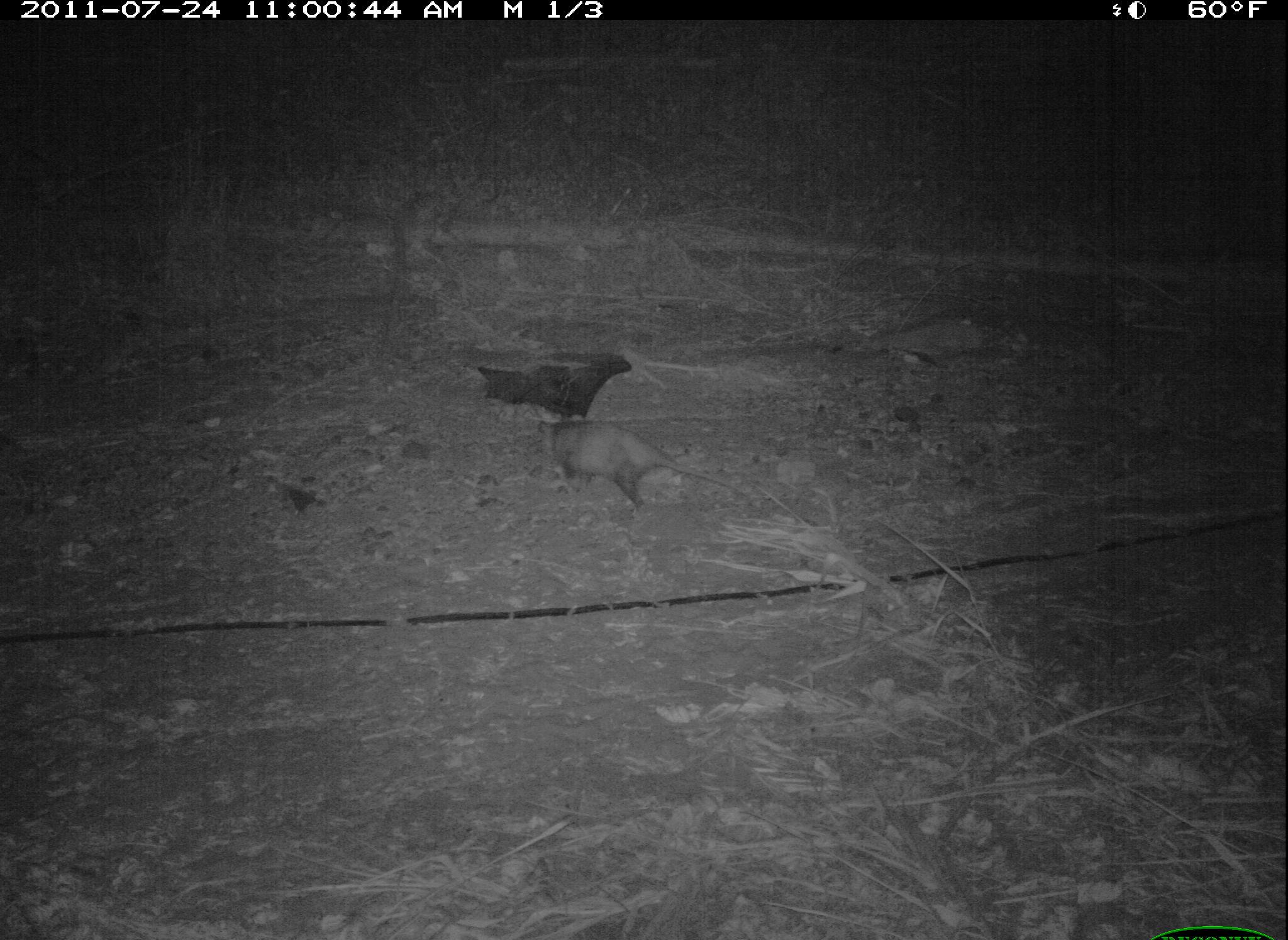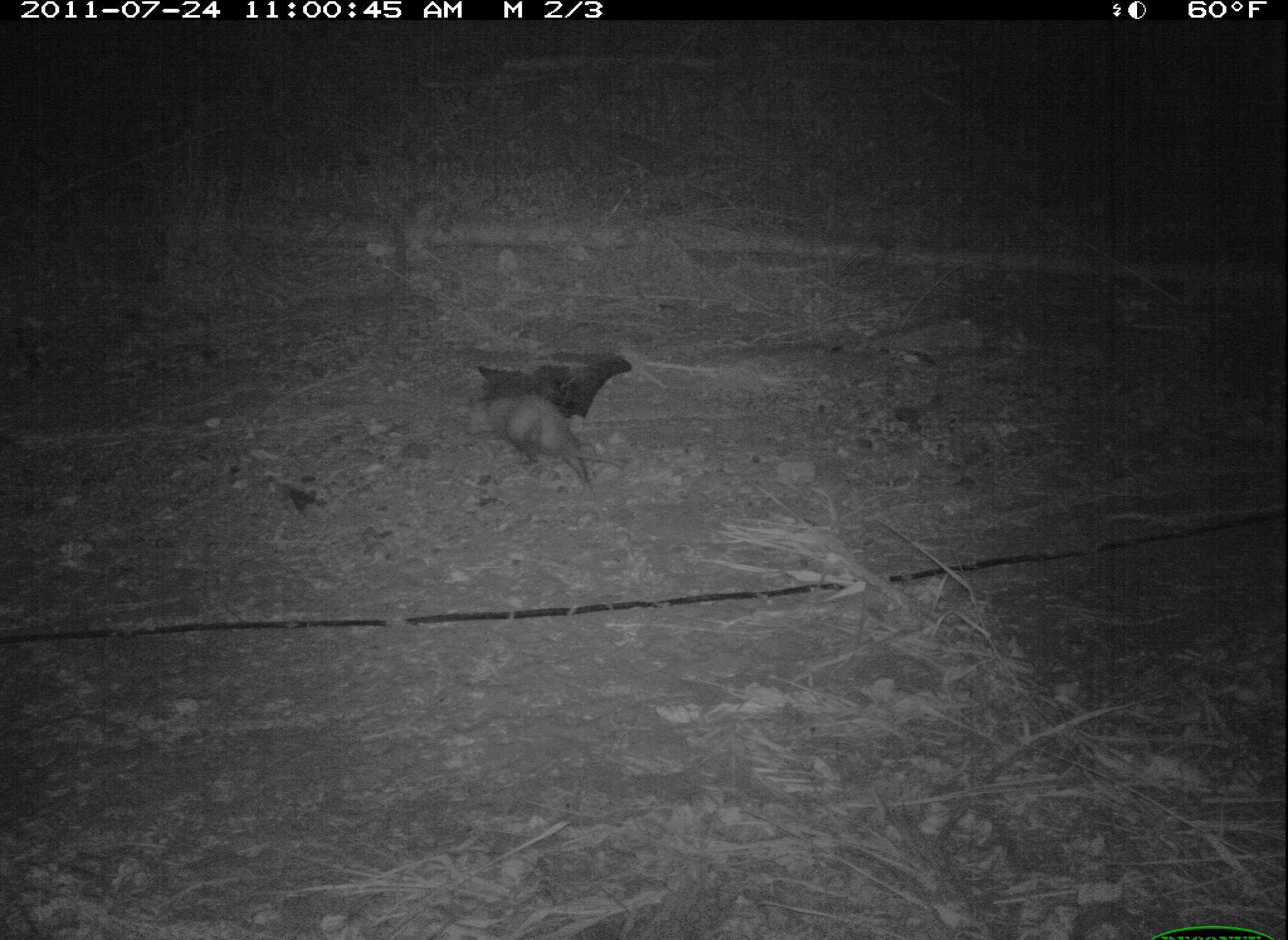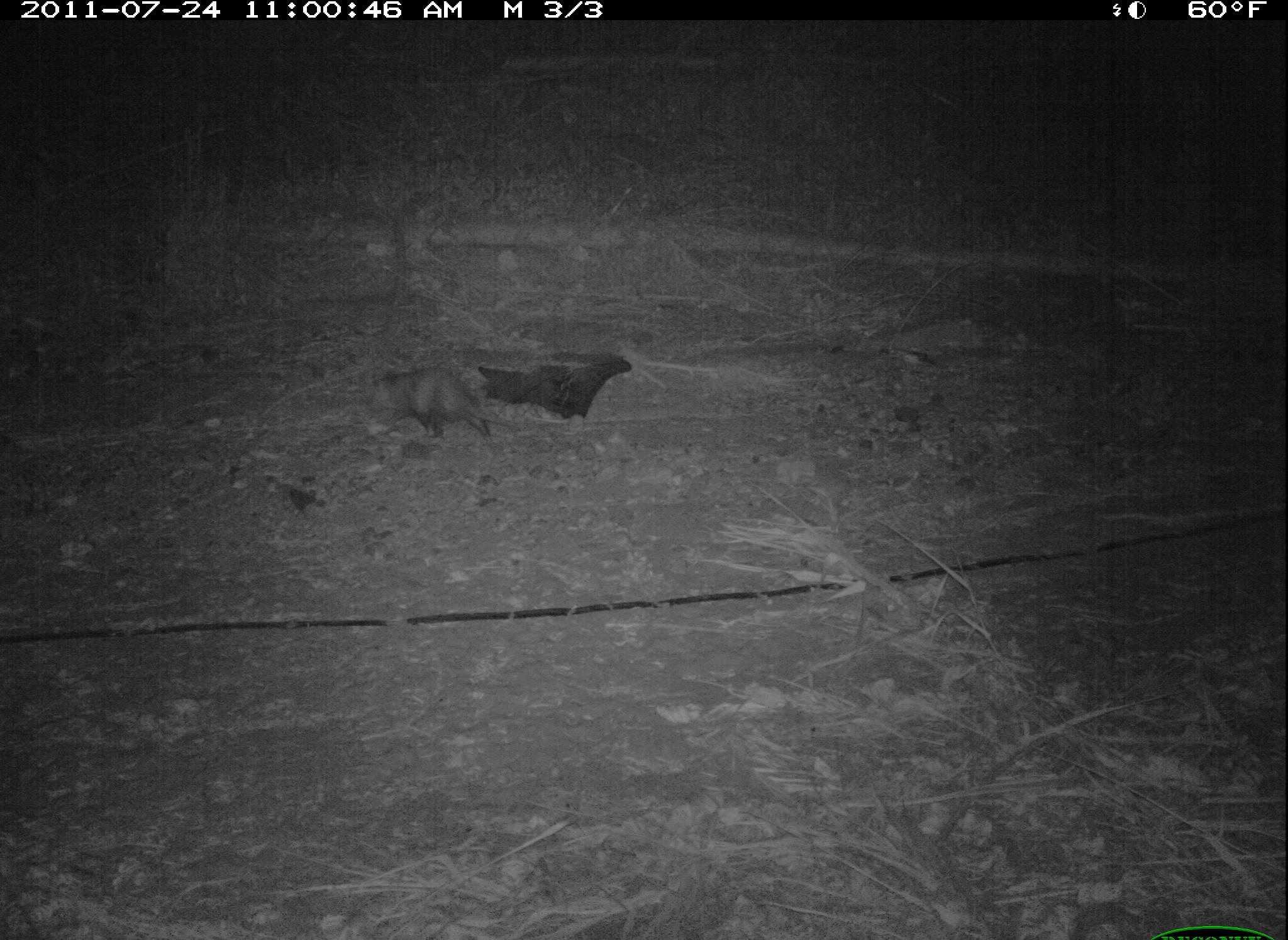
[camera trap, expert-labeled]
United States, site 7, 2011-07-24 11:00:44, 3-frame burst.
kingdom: Animalia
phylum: Chordata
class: Mammalia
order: Didelphimorphia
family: Didelphidae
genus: Didelphis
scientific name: Didelphis virginiana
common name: virginia opossum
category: opossum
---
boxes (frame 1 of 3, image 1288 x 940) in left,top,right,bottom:
opossum: 530,402,747,524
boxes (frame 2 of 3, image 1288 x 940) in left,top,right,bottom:
opossum: 478,386,632,489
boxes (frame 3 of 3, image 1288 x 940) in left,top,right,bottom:
opossum: 365,350,501,448